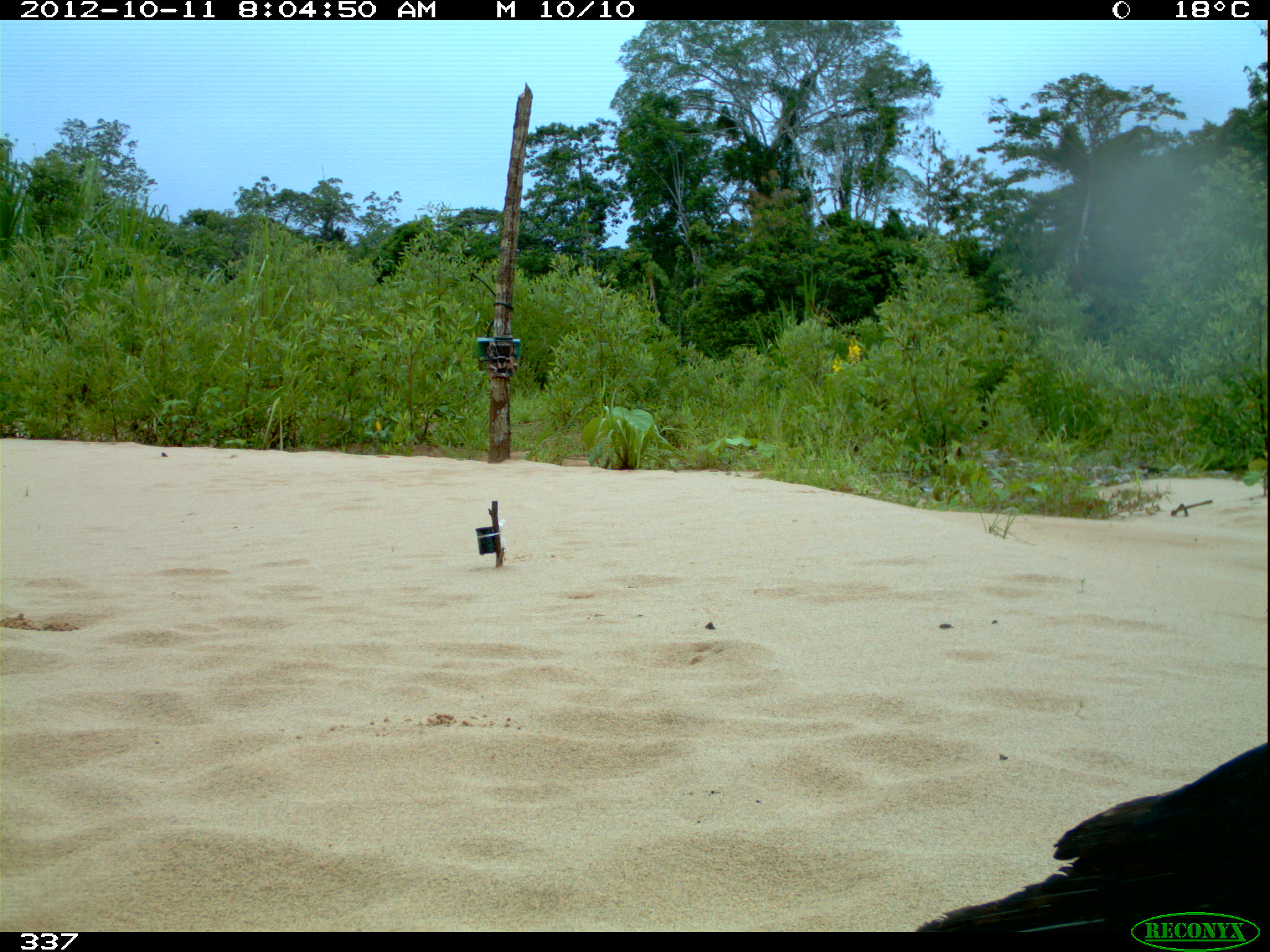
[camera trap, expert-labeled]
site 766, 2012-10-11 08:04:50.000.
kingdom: Animalia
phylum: Chordata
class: Aves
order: Falconiformes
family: Falconidae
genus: Daptrius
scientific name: Daptrius ater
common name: black caracara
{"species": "Daptrius ater (black caracara)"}